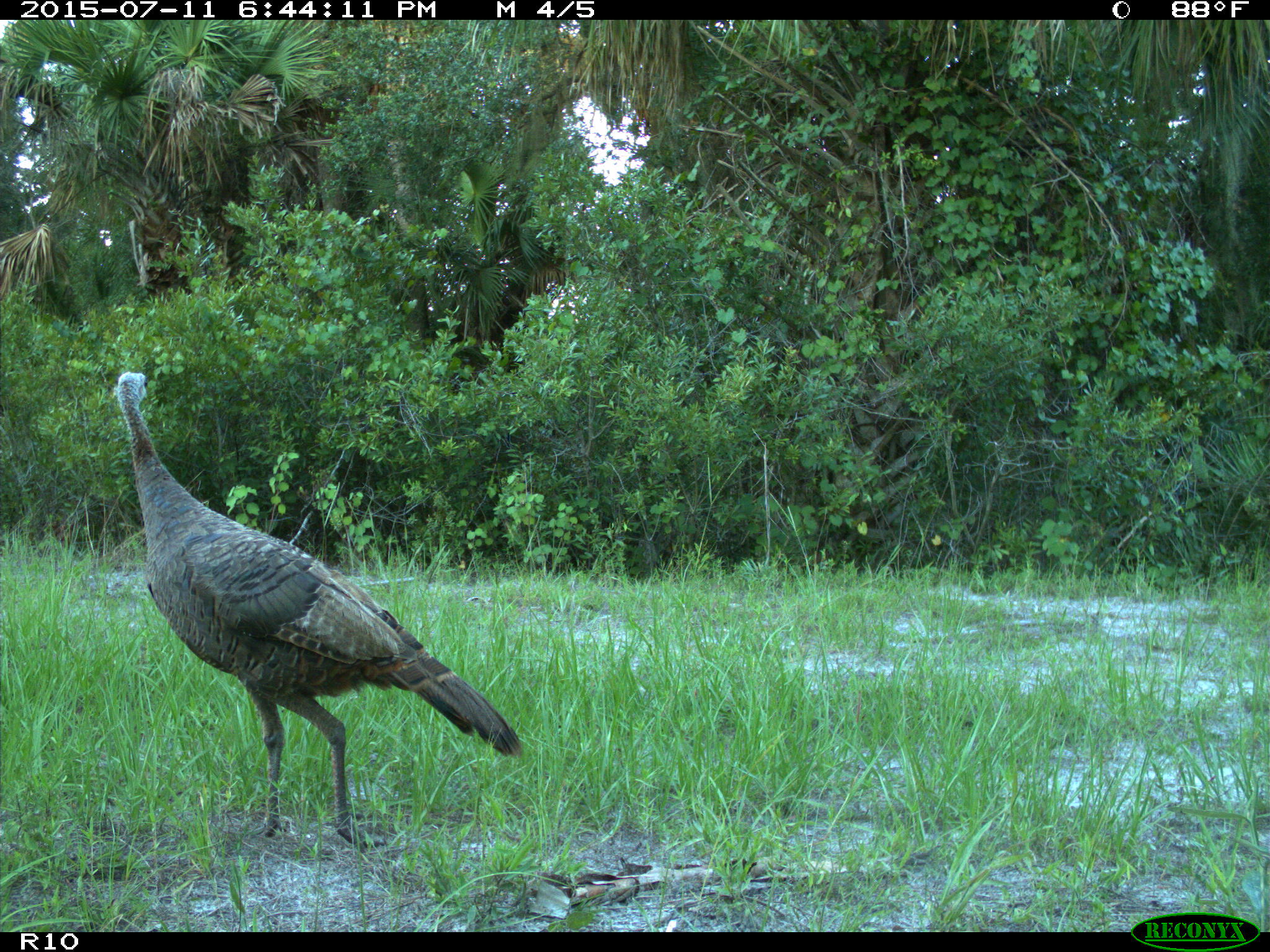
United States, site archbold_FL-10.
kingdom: Animalia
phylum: Chordata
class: Aves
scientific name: Aves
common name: birds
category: unidentified bird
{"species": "unidentified bird (birds) (Aves)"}